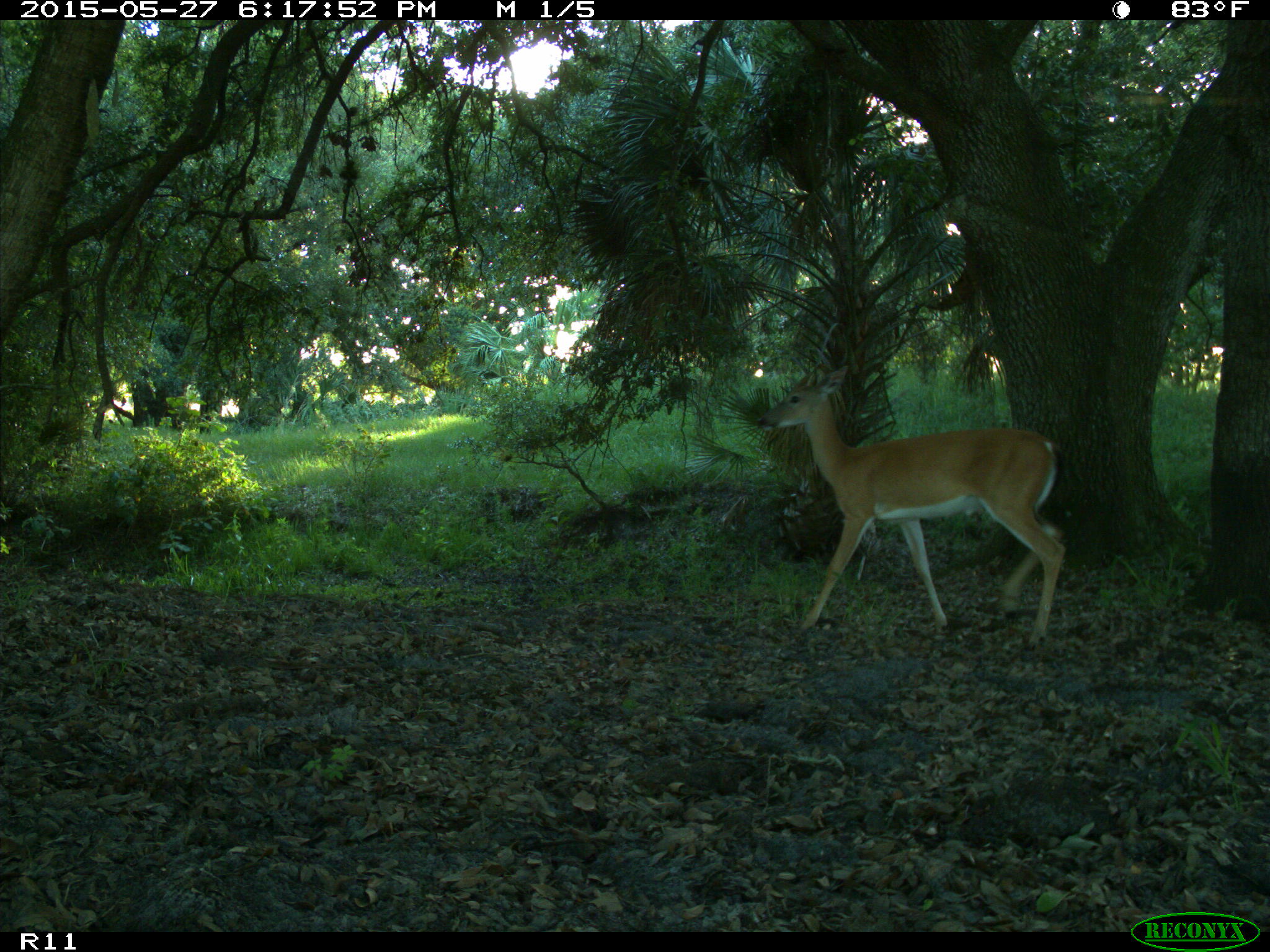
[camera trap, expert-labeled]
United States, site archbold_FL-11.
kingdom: Animalia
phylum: Chordata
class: Mammalia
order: Artiodactyla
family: Cervidae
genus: Odocoileus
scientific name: Odocoileus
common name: deer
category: unidentified deer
Unidentified deer (deer) (Odocoileus).